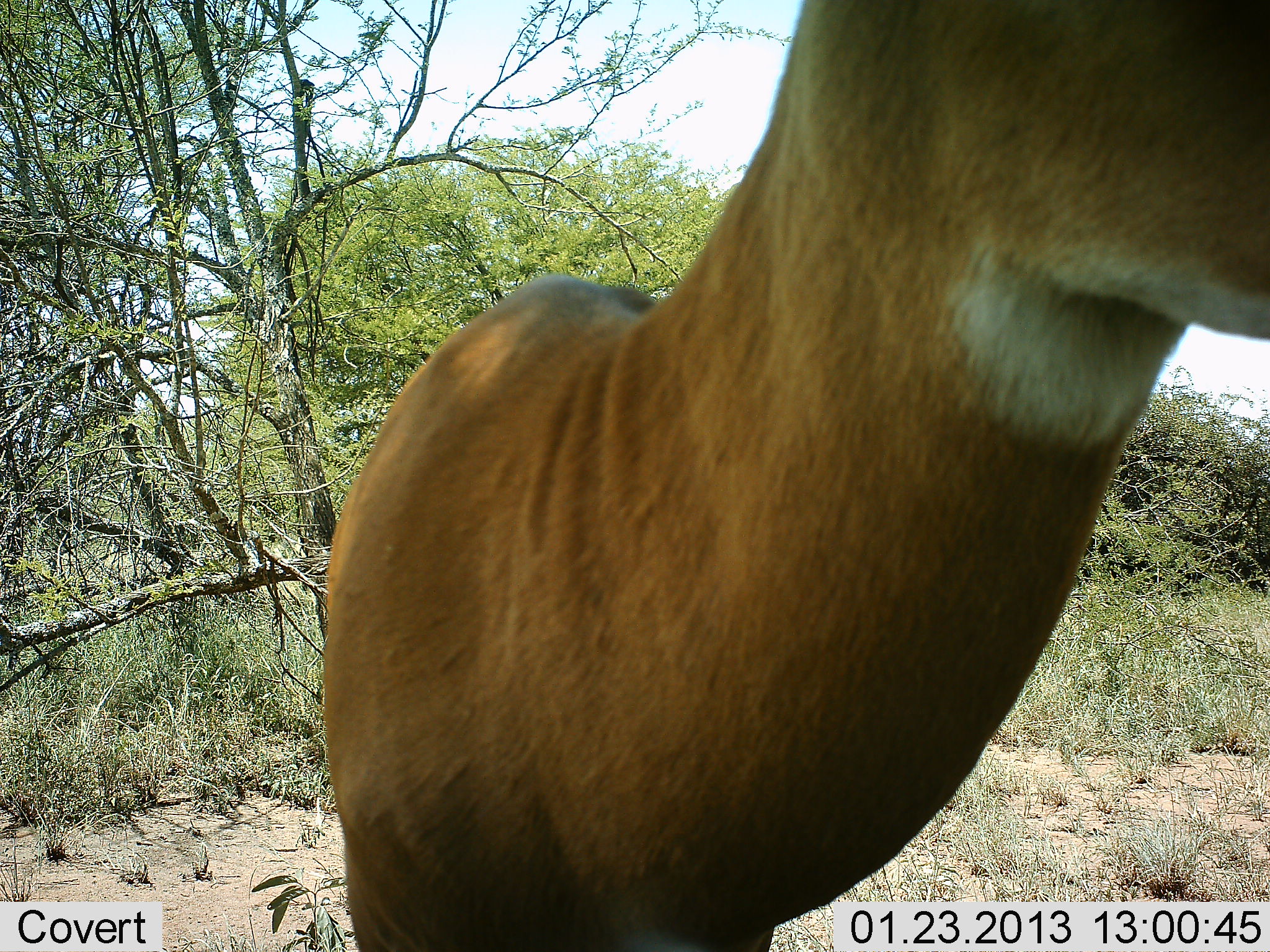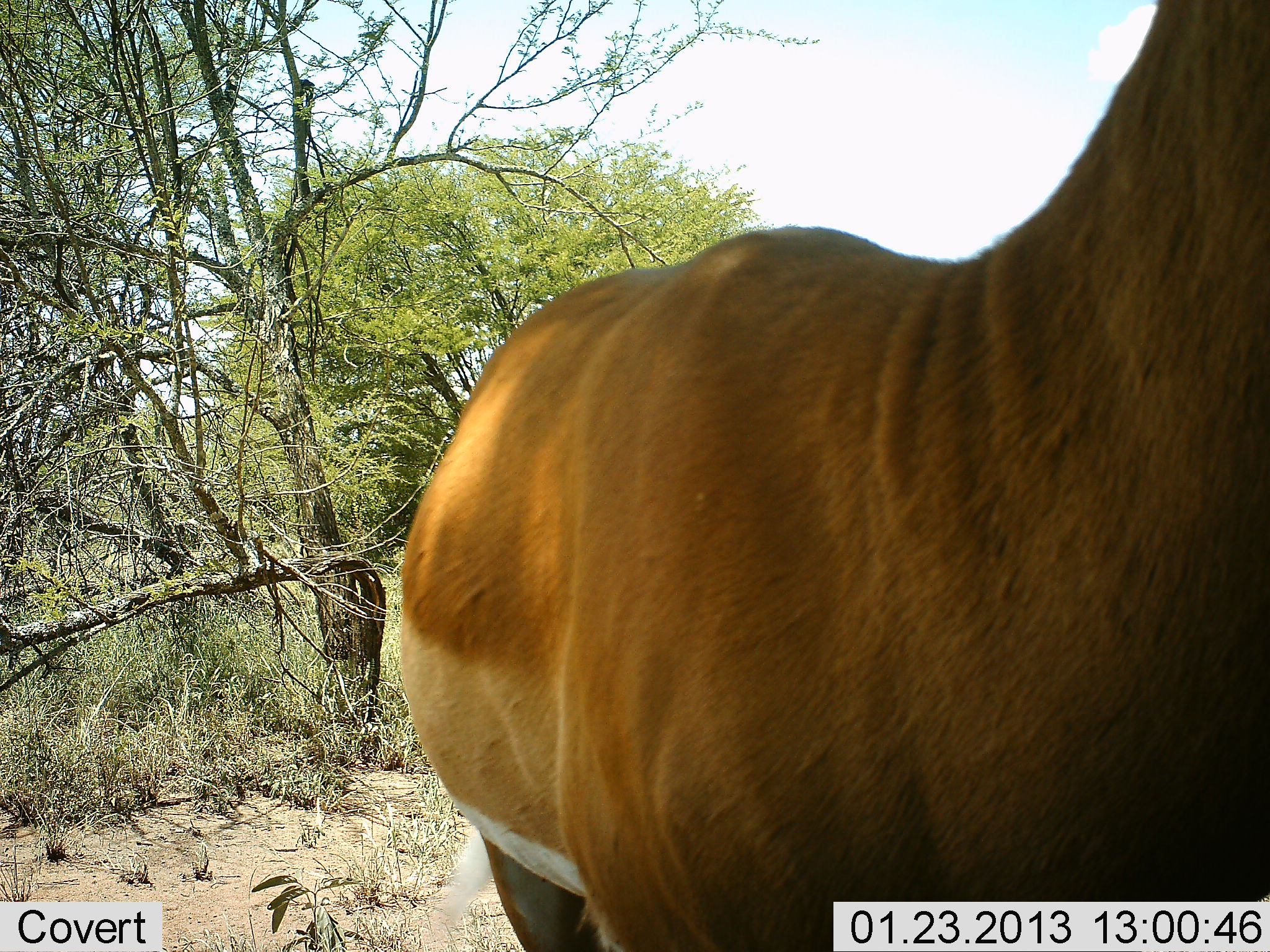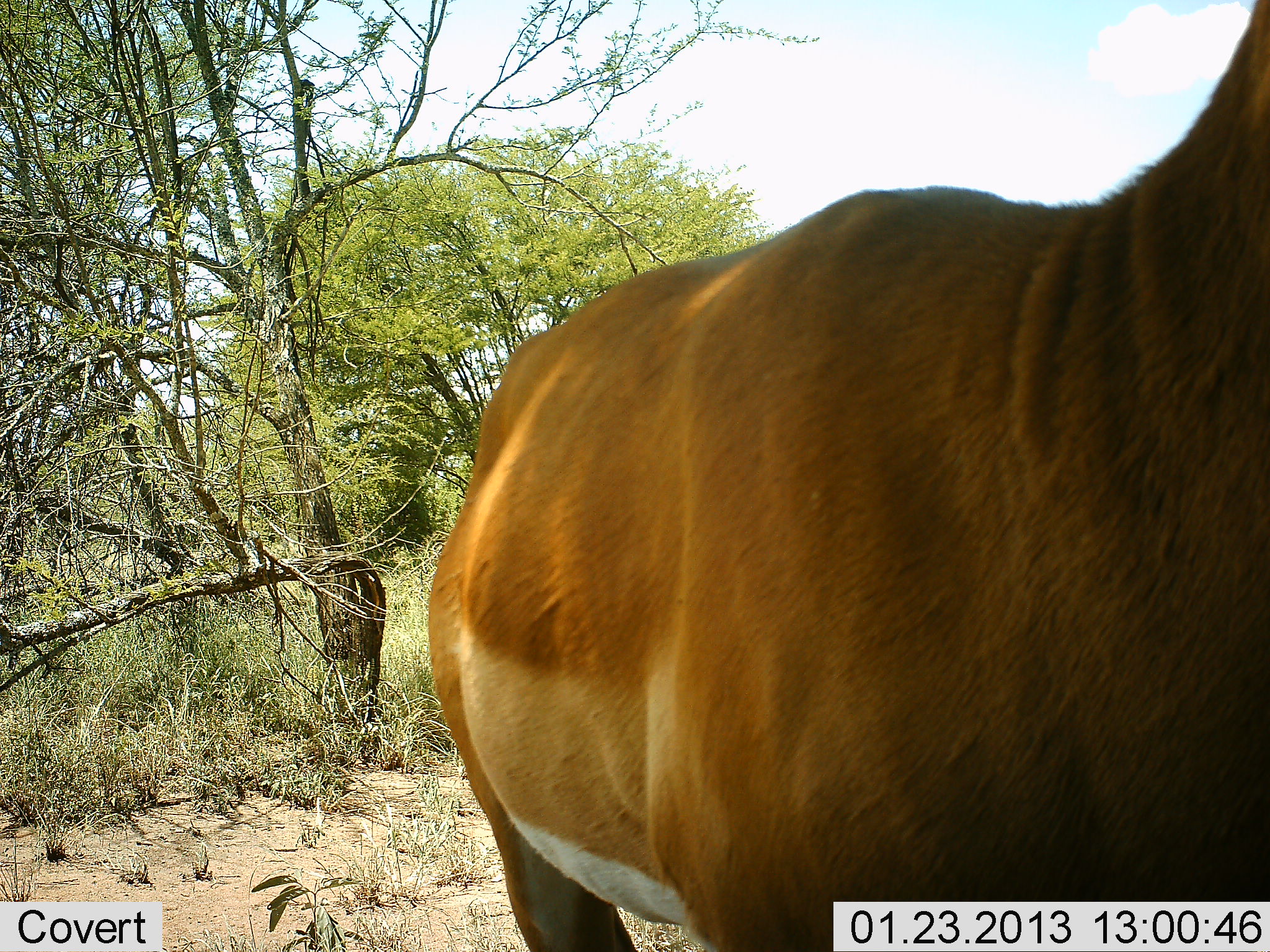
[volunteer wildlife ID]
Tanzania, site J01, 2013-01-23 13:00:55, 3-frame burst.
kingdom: Animalia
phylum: Chordata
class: Mammalia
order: Artiodactyla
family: Bovidae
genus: Aepyceros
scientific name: Aepyceros melampus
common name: impala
Impala (Aepyceros melampus), count 1. Behavior (volunteer vote fractions): standing 43%, resting 0%, moving 57%, interacting 0%. Young present (vote fraction): 0%. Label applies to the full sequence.